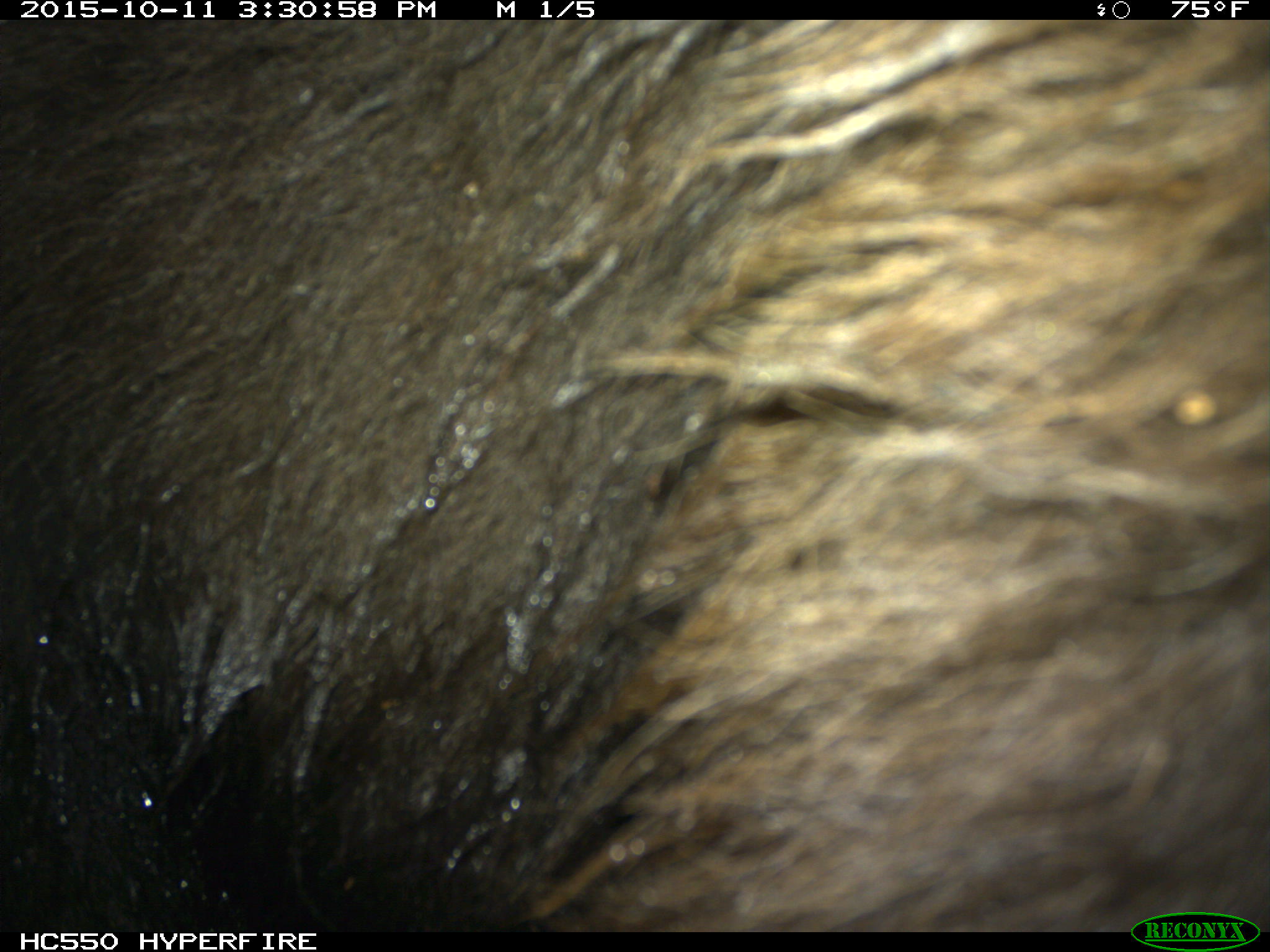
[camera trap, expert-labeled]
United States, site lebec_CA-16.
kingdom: Animalia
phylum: Chordata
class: Mammalia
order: Carnivora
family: Ursidae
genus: Ursus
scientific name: Ursus americanus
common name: american black bear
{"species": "Ursus americanus (american black bear)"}